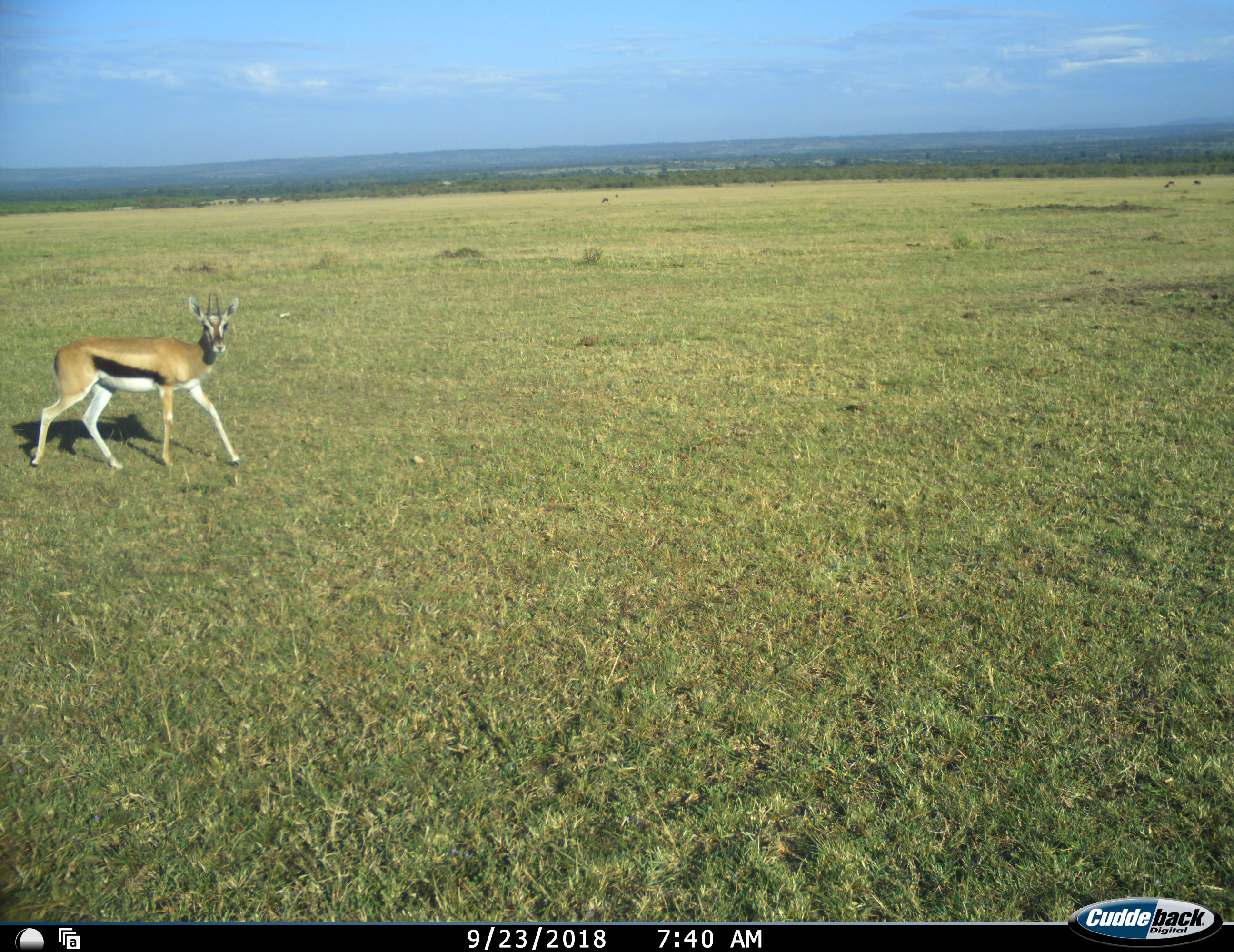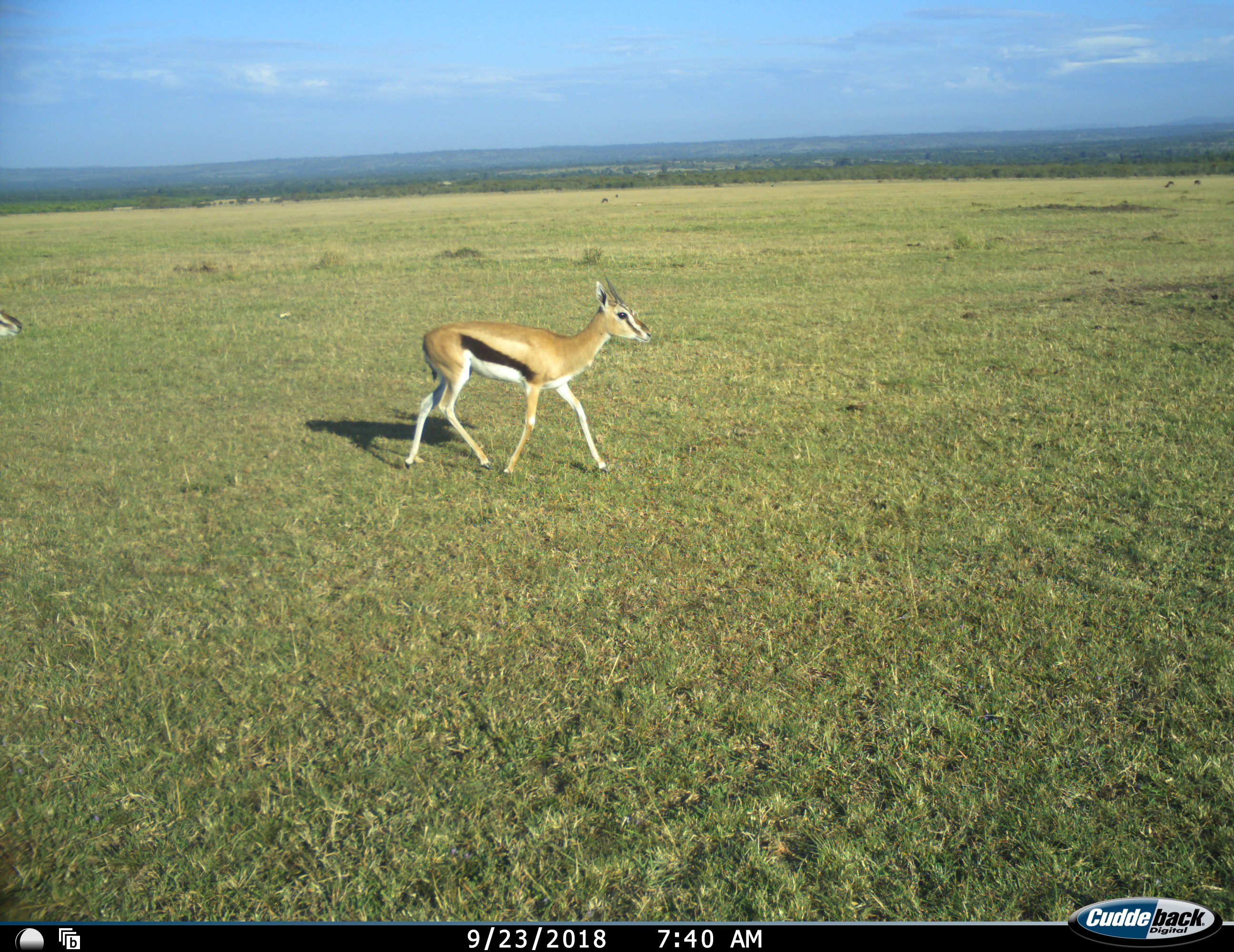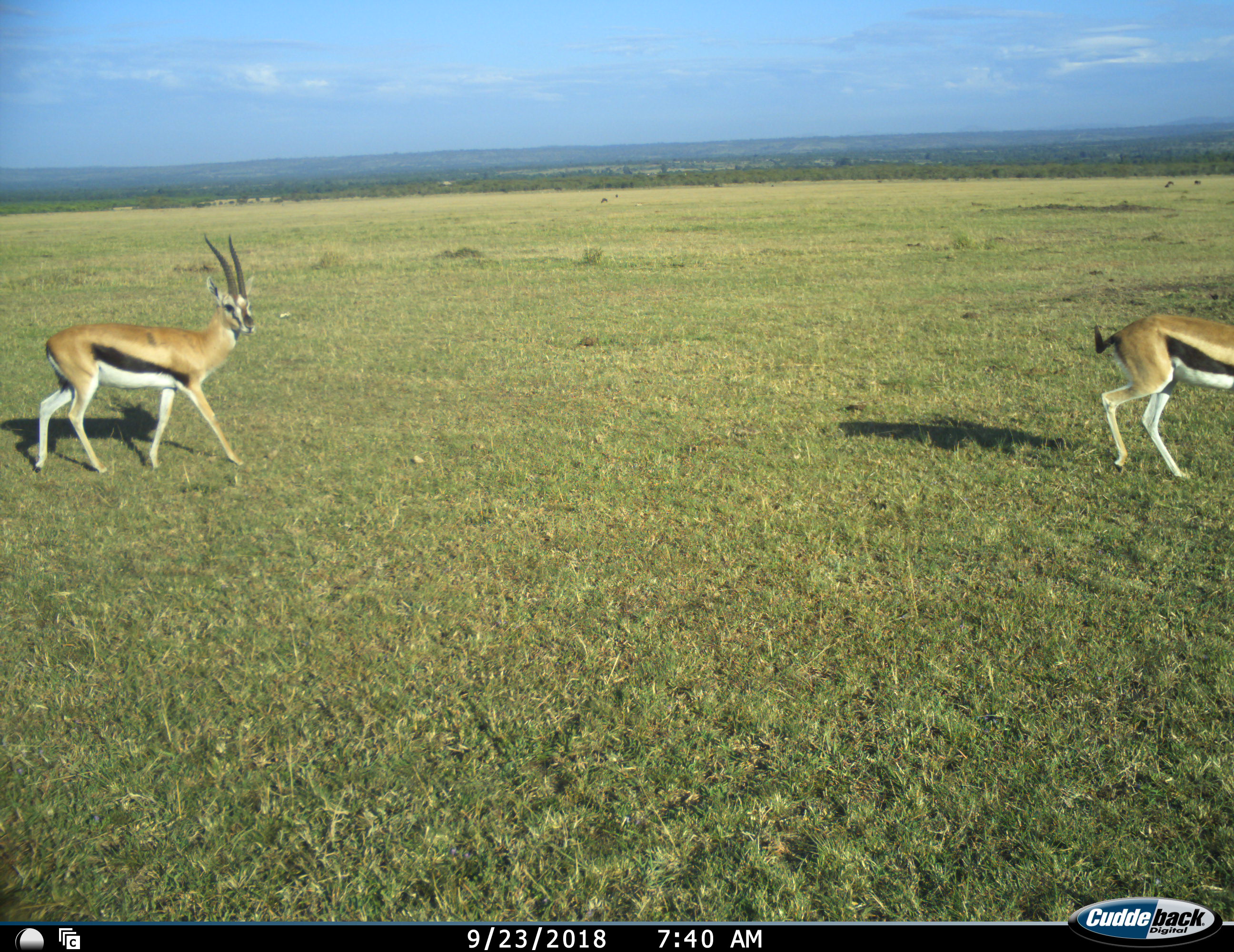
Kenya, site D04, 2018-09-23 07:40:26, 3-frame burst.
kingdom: Animalia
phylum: Chordata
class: Mammalia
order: Artiodactyla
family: Bovidae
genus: Eudorcas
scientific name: Eudorcas thomsonii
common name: thomson's gazelle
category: gazellethomsons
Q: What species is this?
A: Gazellethomsons (thomson's gazelle) (Eudorcas thomsonii).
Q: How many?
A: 2.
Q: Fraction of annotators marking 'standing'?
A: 0%.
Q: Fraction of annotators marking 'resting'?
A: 0%.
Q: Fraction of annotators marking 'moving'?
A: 90%.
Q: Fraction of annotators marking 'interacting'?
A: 0%.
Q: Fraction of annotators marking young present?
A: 0%.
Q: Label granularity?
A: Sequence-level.